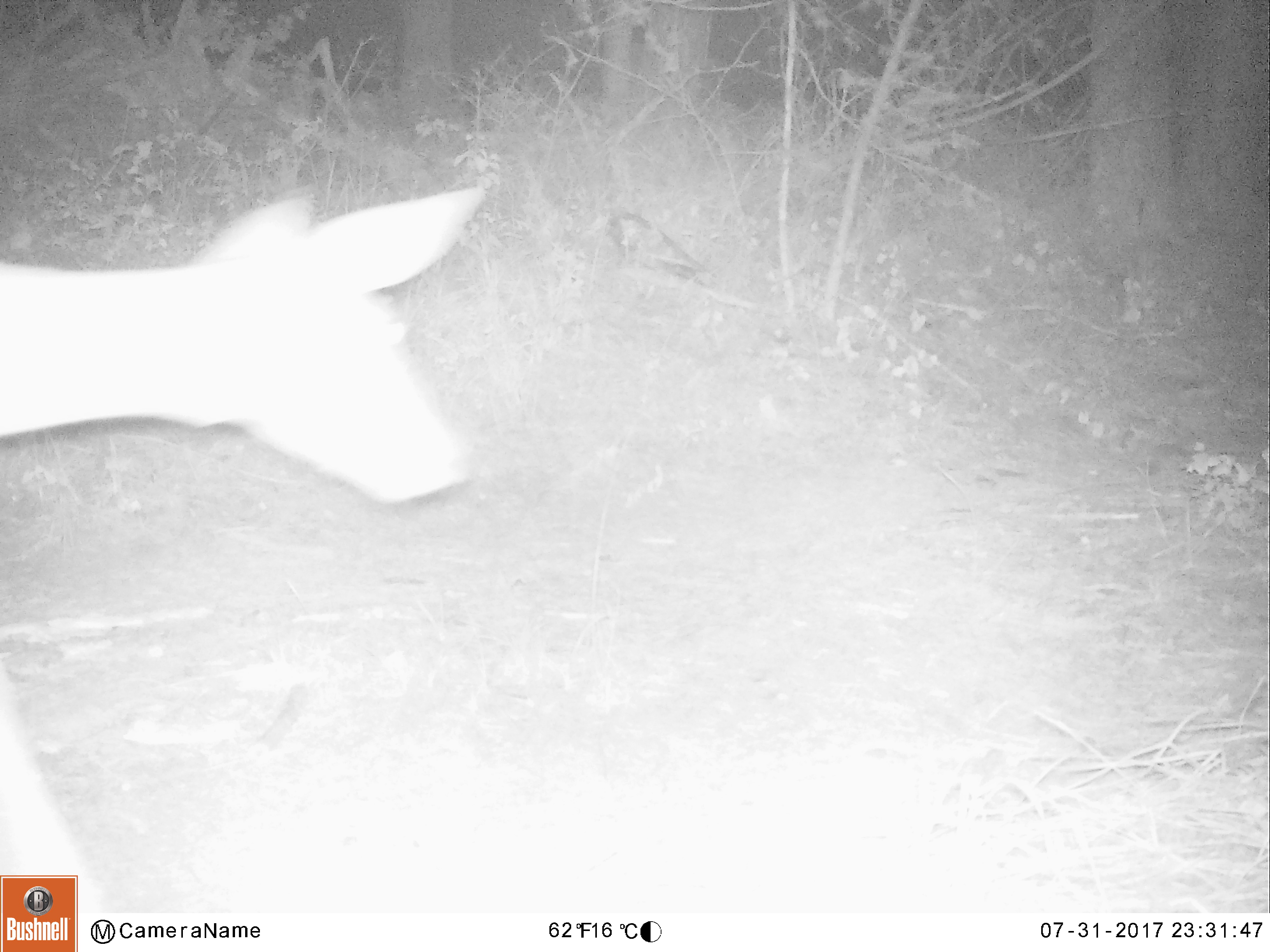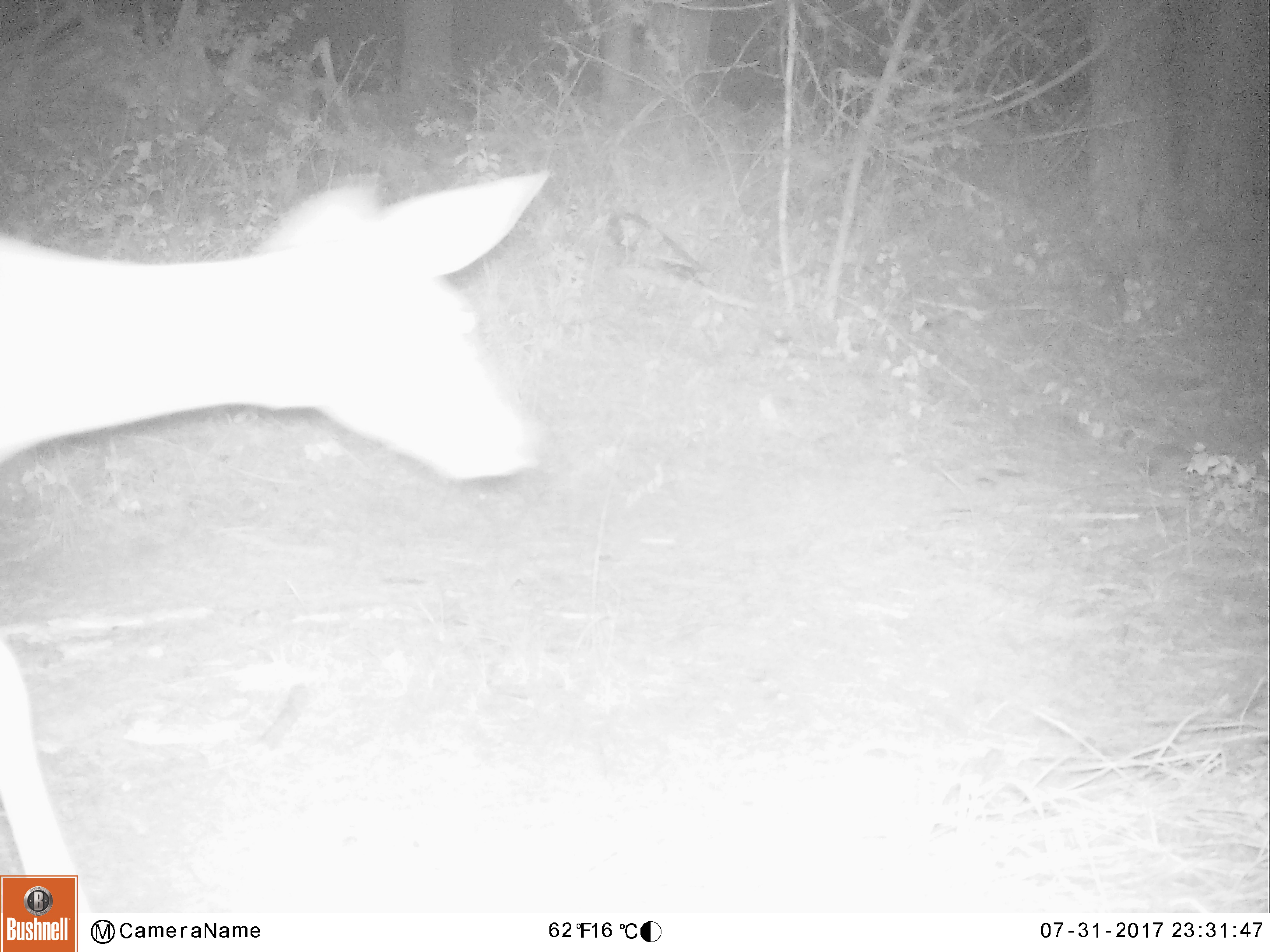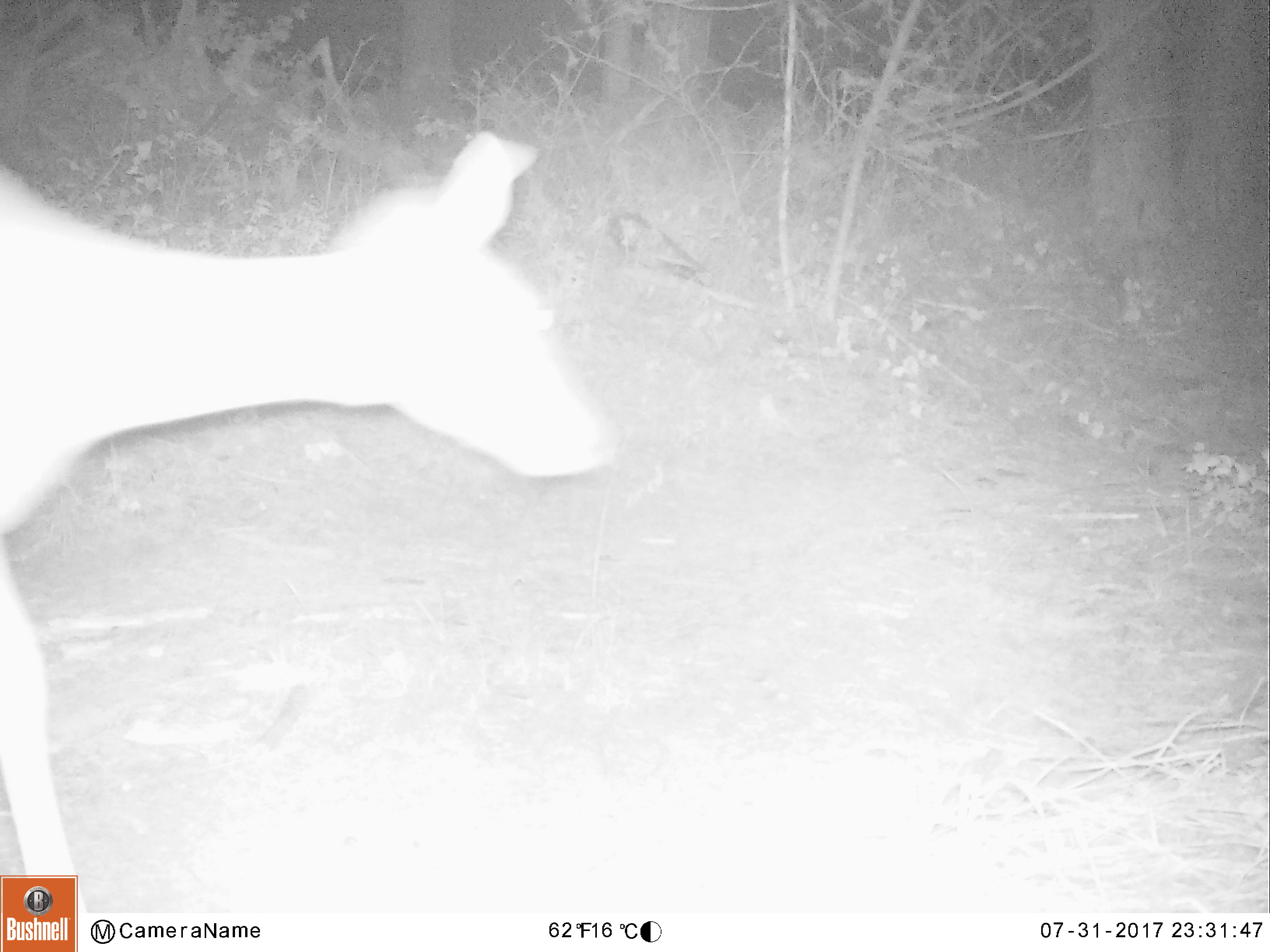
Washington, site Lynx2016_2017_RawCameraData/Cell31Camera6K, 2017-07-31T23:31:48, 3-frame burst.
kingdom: Animalia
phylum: Chordata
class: Mammalia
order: Artiodactyla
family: Cervidae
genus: Odocoileus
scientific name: Odocoileus virginianus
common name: white-tailed deer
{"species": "Odocoileus virginianus (white-tailed deer)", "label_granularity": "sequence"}